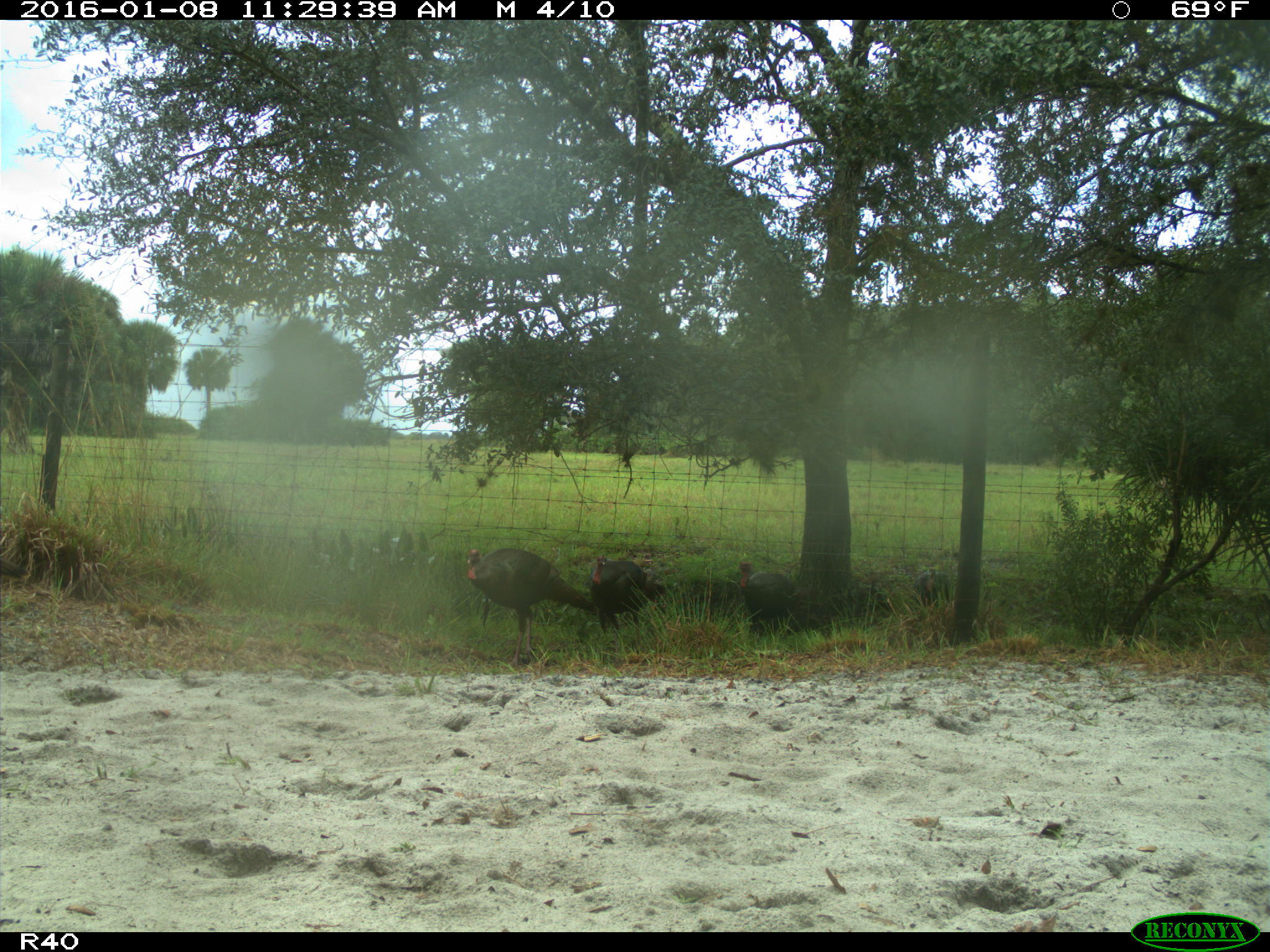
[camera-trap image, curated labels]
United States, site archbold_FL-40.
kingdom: Animalia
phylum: Chordata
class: Aves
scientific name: Aves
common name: birds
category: unidentified bird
Unidentified bird (birds) (Aves).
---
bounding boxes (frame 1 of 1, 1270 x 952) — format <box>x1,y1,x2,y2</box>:
animal: <box>465,544,595,669</box>; <box>587,554,667,654</box>; <box>735,560,819,637</box>; <box>914,563,952,615</box>